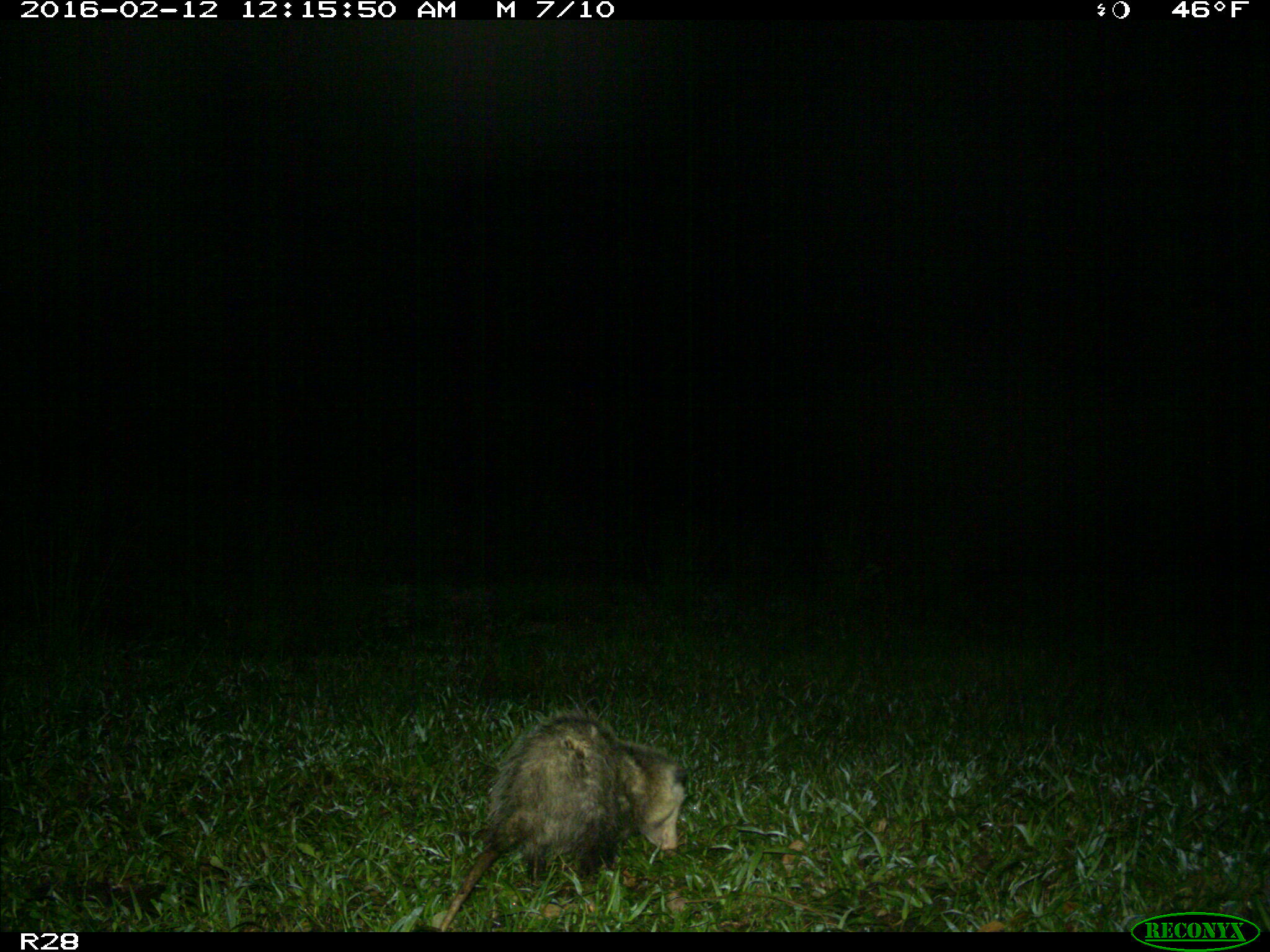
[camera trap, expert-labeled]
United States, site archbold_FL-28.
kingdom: Animalia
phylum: Chordata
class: Mammalia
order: Didelphimorphia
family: Didelphidae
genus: Didelphis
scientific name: Didelphis virginiana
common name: virginia opossum